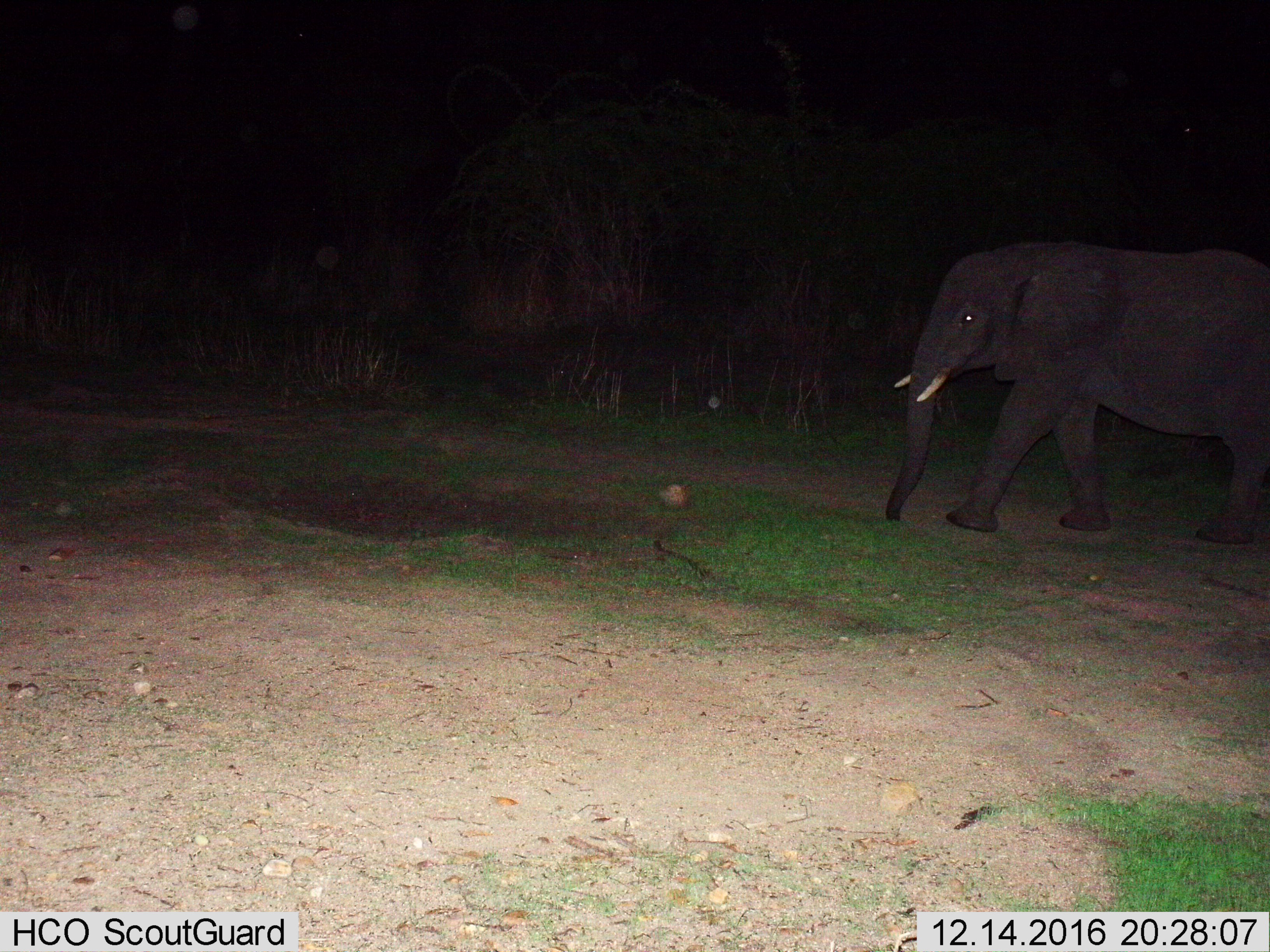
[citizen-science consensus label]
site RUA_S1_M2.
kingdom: Animalia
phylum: Chordata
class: Mammalia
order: Proboscidea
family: Elephantidae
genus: Loxodonta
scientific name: Loxodonta africana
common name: african bush elephant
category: elephant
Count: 1.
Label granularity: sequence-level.